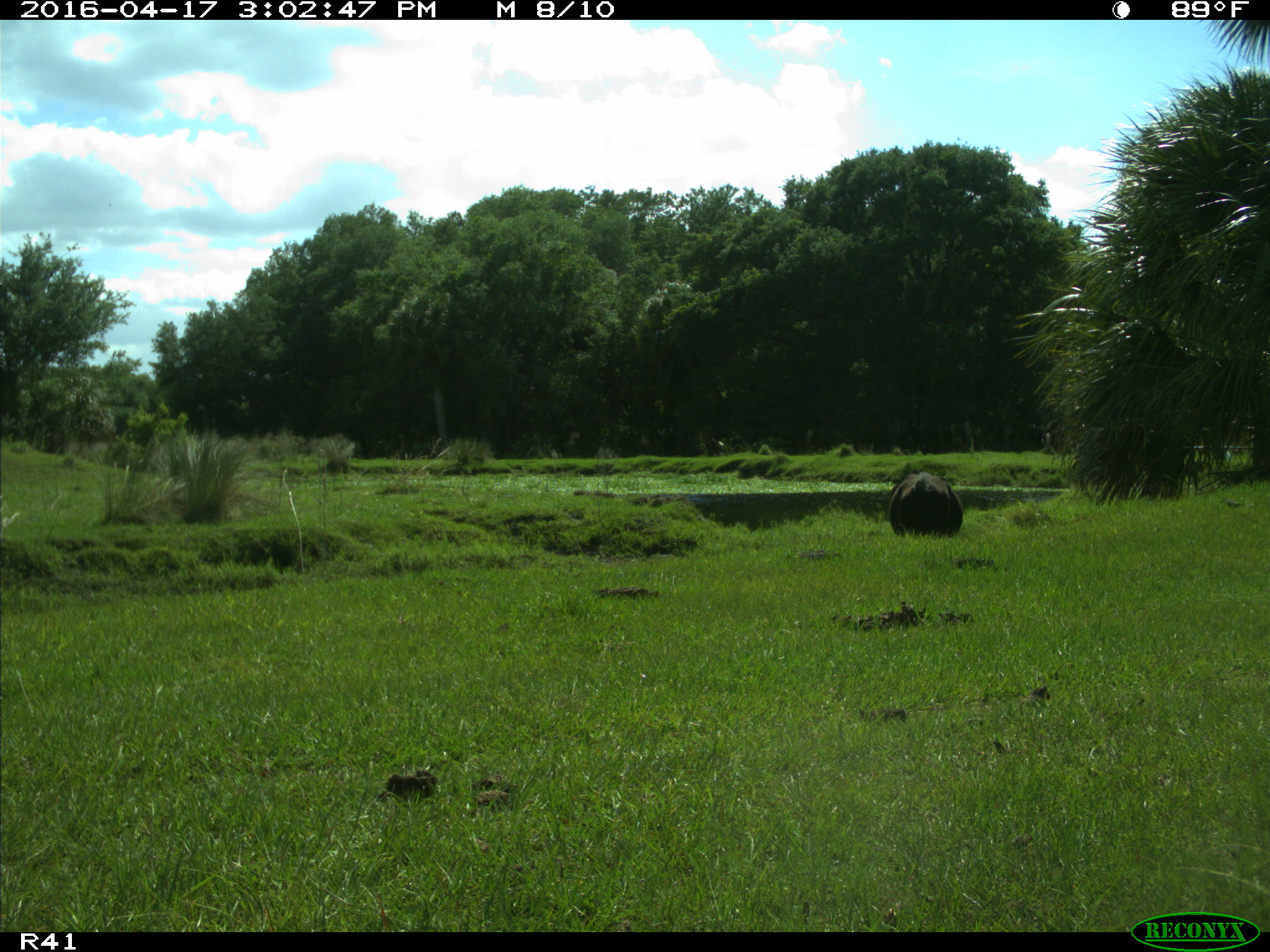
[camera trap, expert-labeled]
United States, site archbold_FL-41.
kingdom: Animalia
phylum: Chordata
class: Mammalia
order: Artiodactyla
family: Bovidae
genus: Bos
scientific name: Bos taurus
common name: domestic cow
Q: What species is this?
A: Bos taurus (domestic cow).